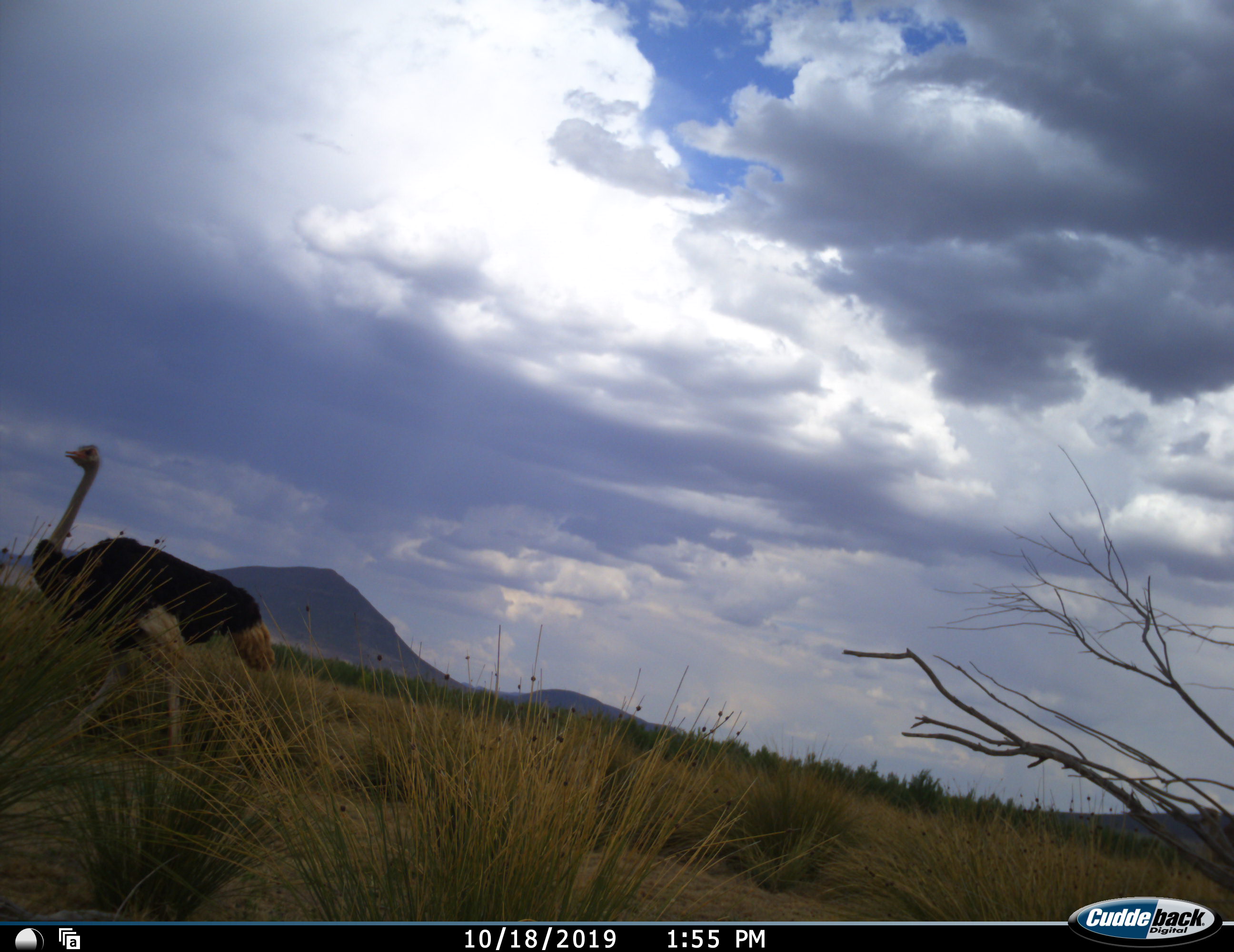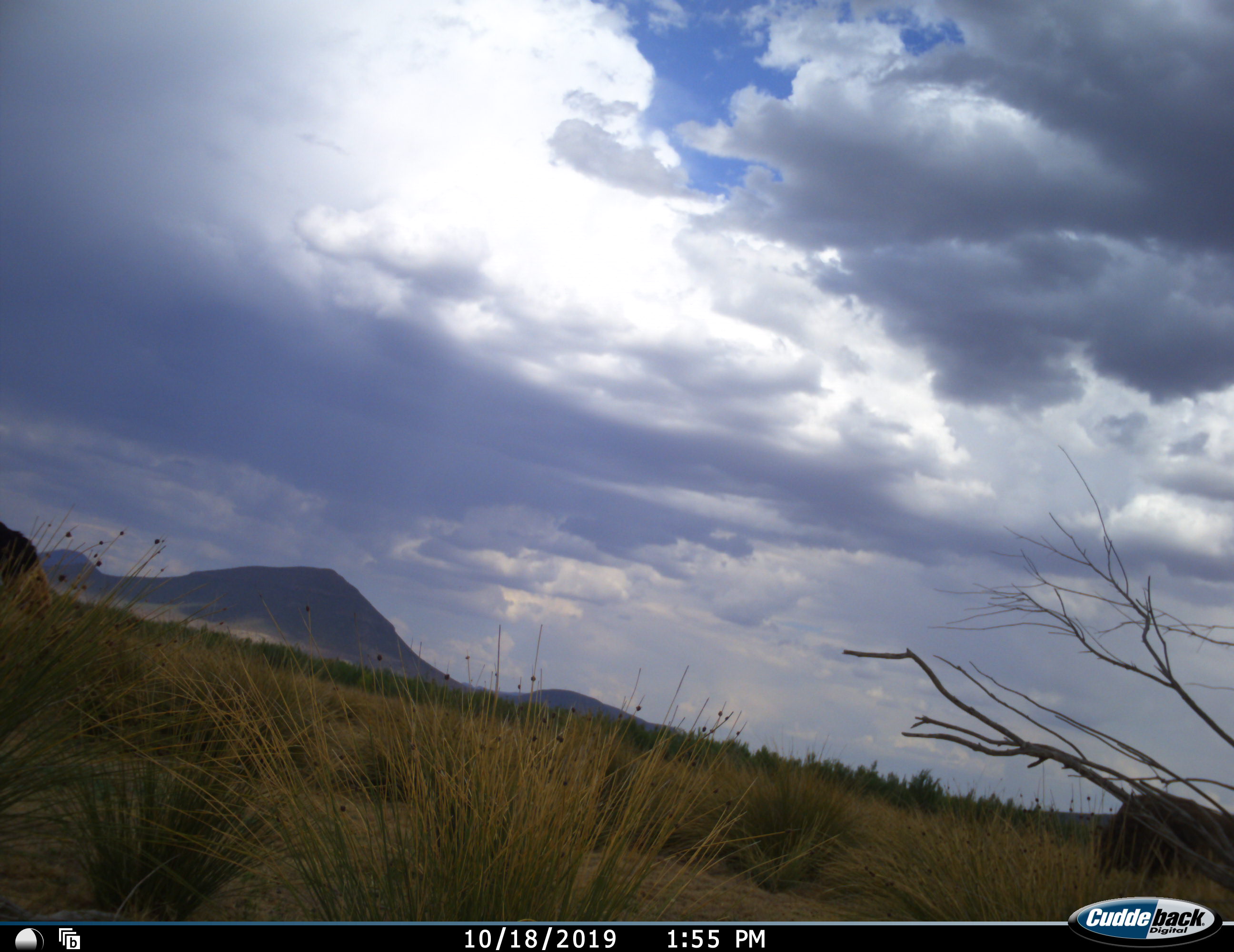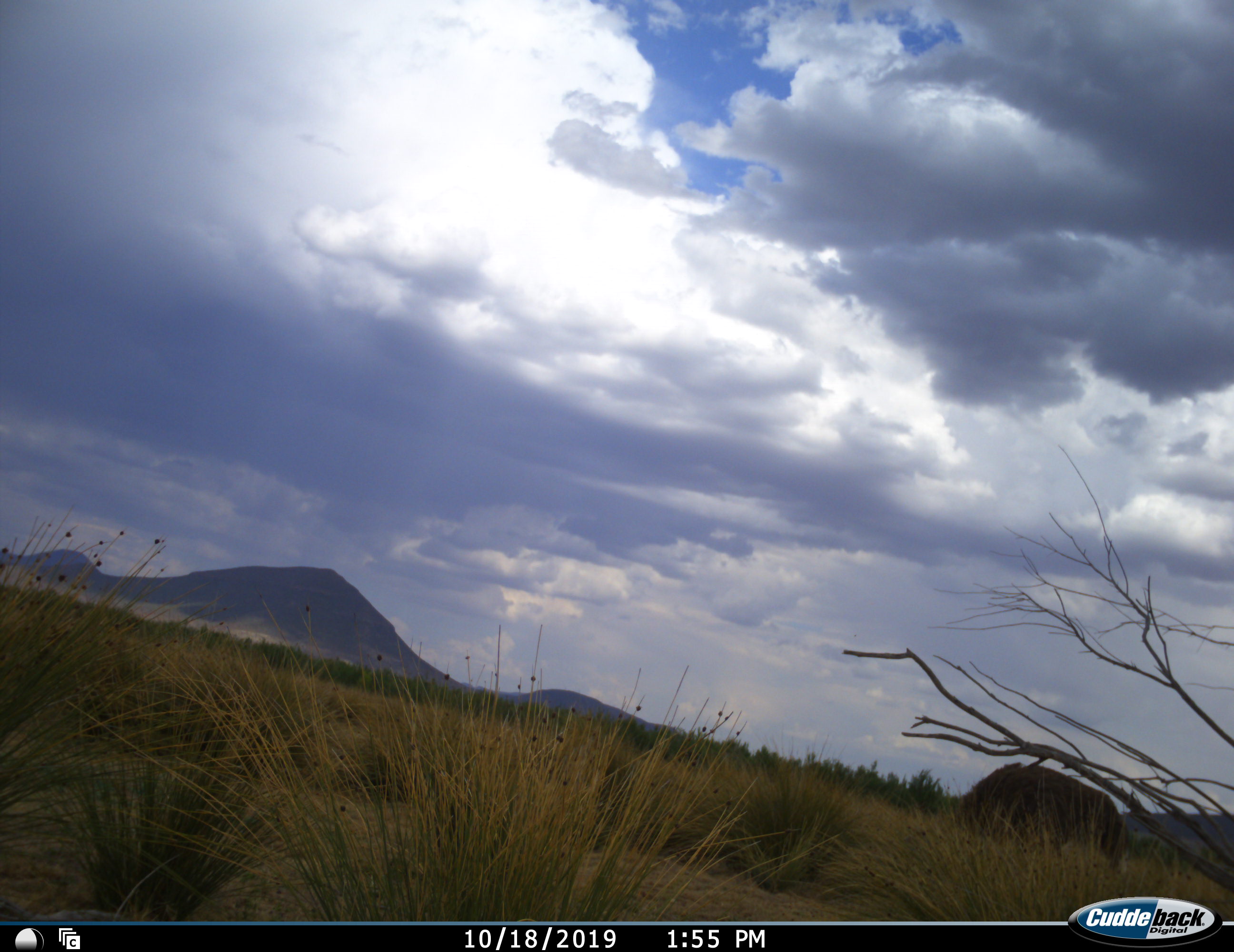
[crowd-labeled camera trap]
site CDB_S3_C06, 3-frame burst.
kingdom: Animalia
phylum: Chordata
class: Aves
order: Struthioniformes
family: Struthionidae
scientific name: Struthionidae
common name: ostrich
Ostrich (Struthionidae), count 2. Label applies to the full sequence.